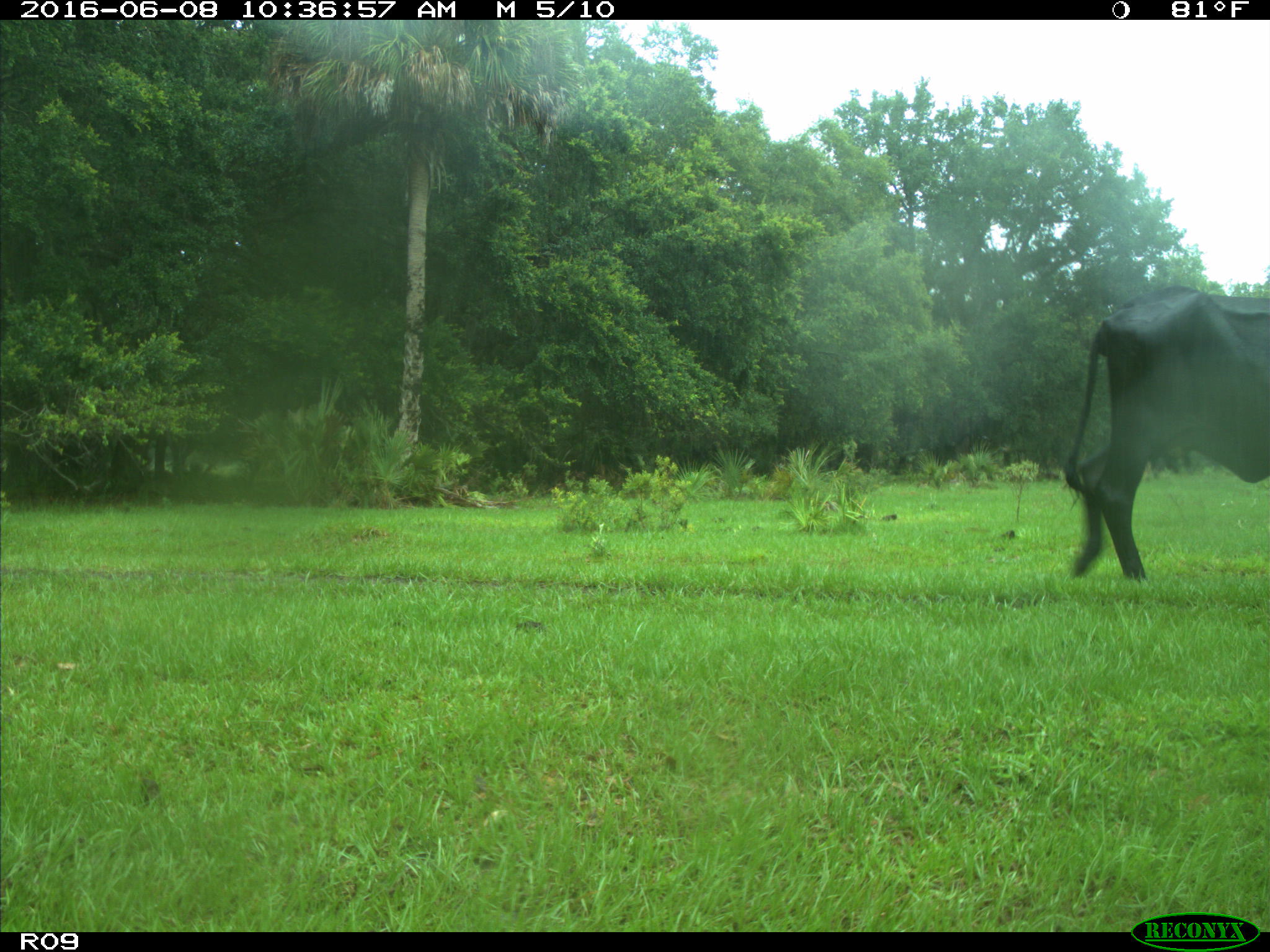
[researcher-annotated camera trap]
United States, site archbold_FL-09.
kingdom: Animalia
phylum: Chordata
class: Mammalia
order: Artiodactyla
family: Bovidae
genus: Bos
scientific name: Bos taurus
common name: domestic cow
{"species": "Bos taurus (domestic cow)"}